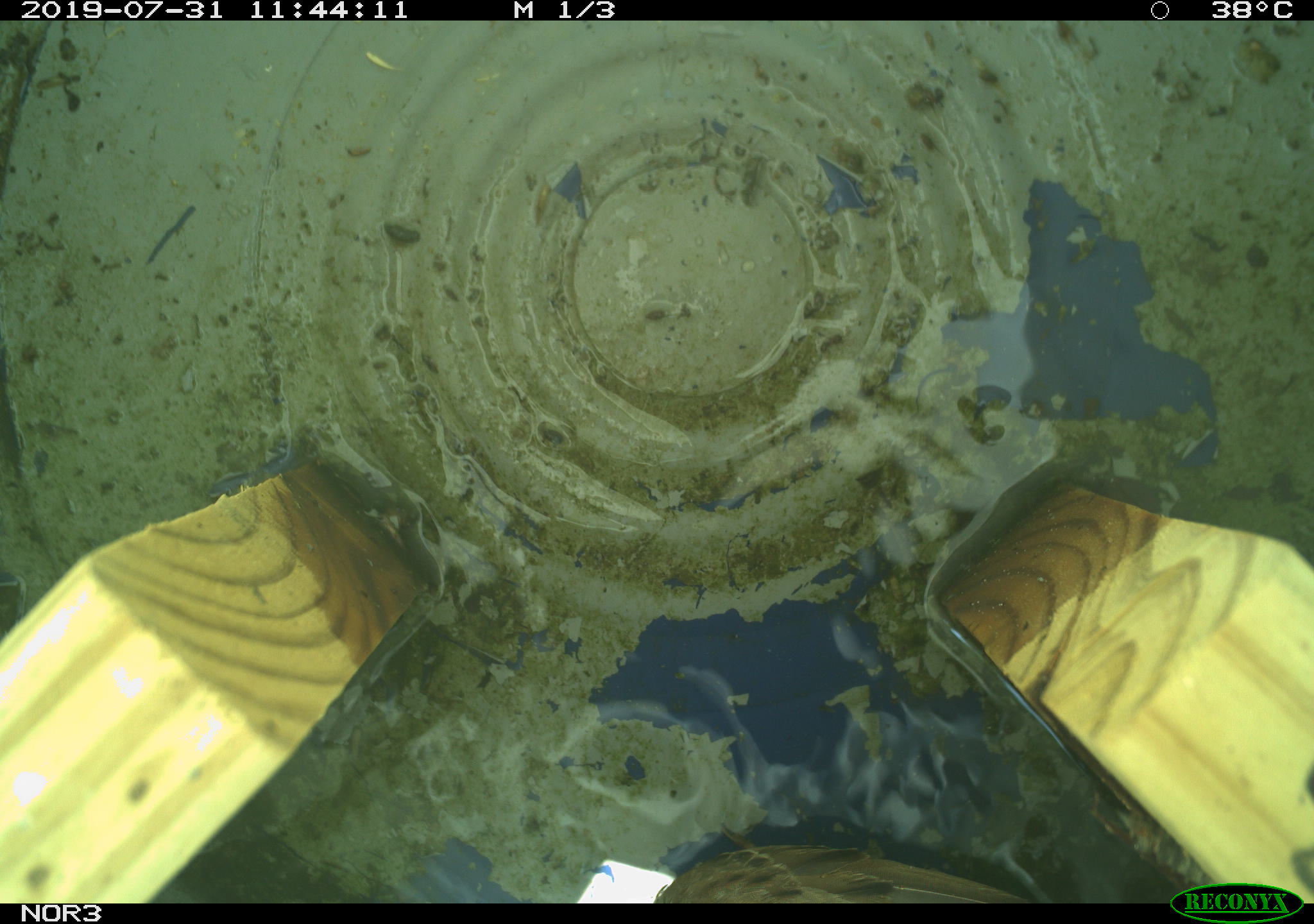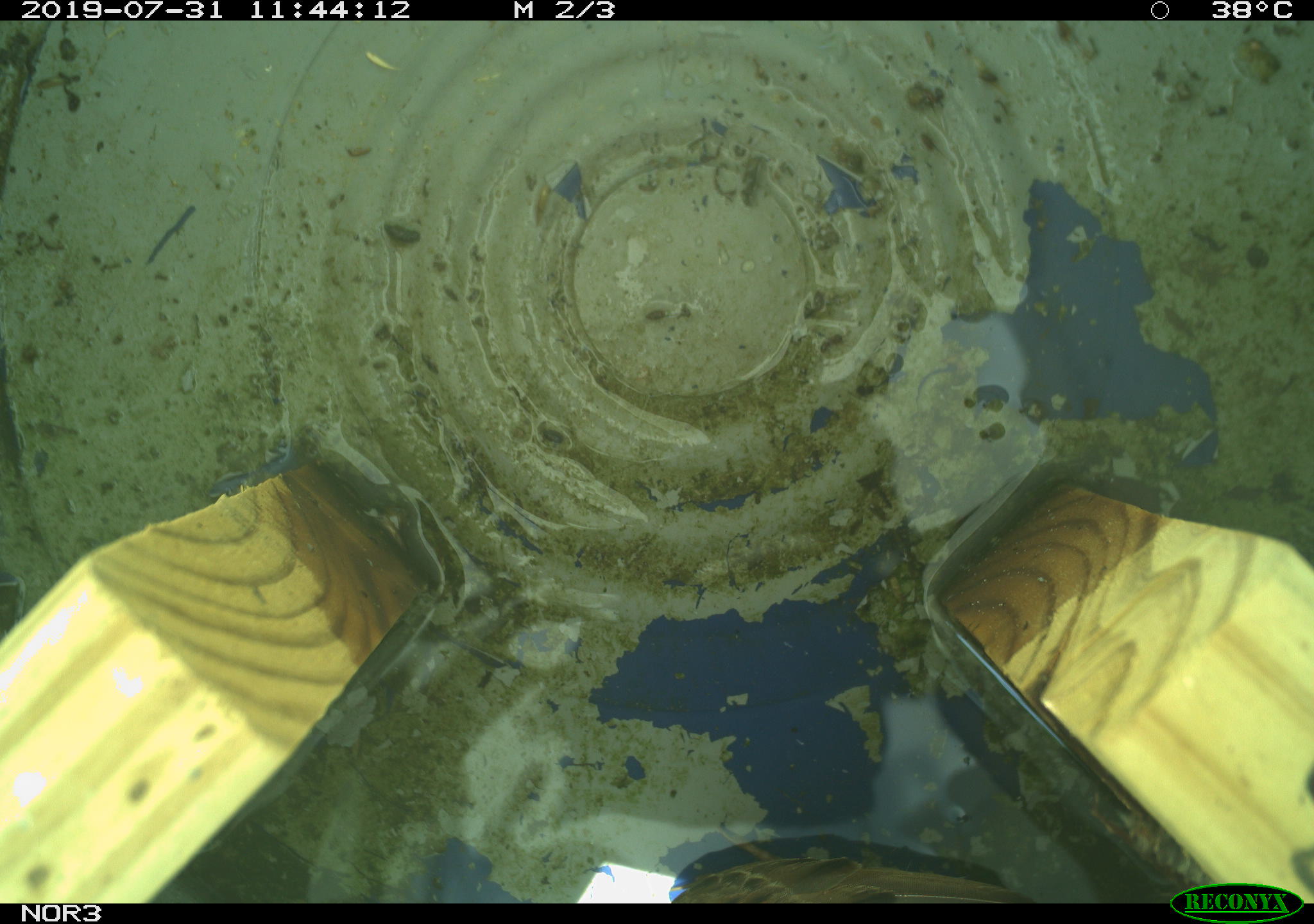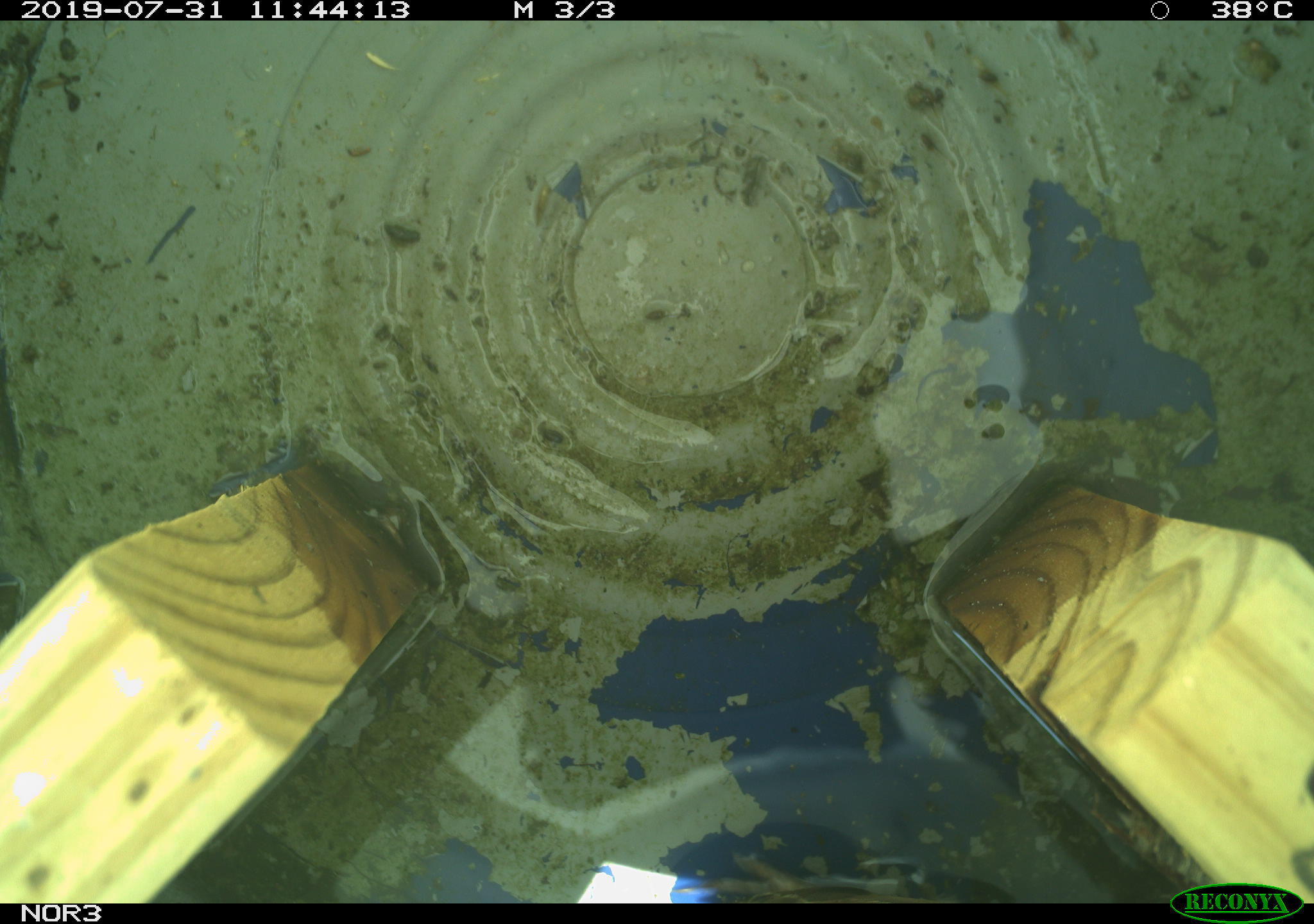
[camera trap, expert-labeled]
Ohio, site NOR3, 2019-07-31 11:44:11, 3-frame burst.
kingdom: Animalia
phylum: Chordata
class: Aves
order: Passeriformes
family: Passerellidae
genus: Melospiza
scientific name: Melospiza melodia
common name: song sparrow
Song sparrow (Melospiza melodia).